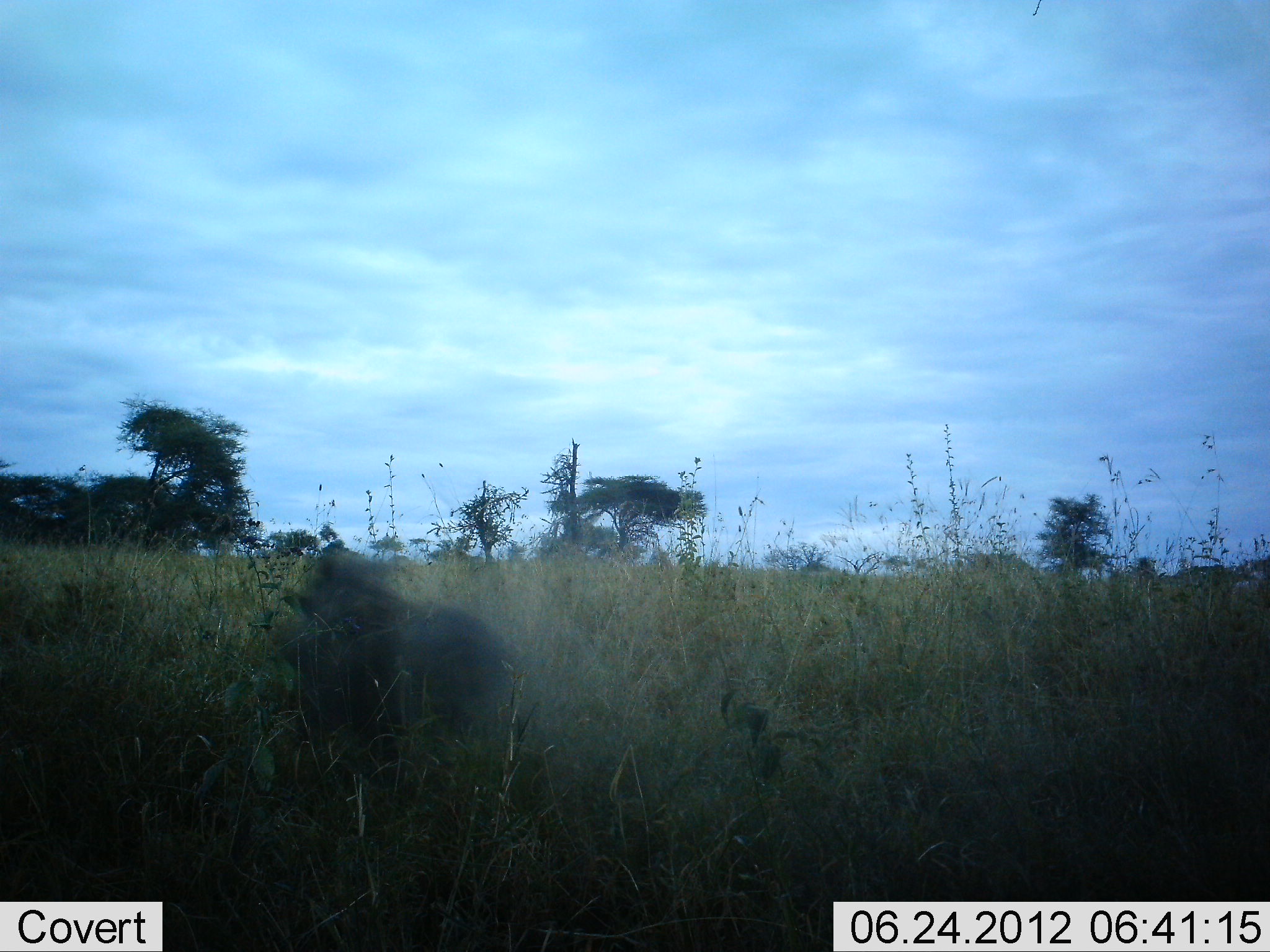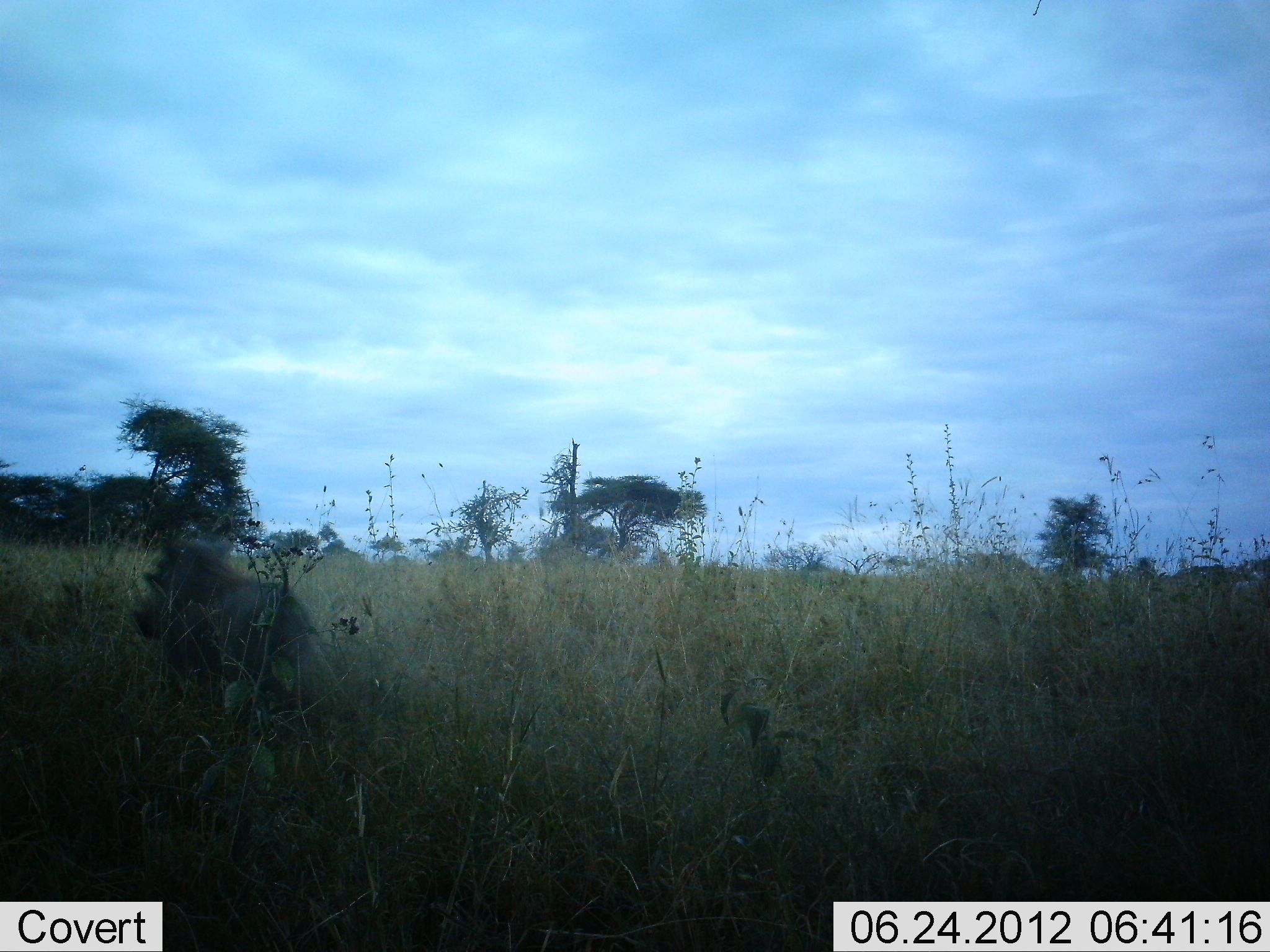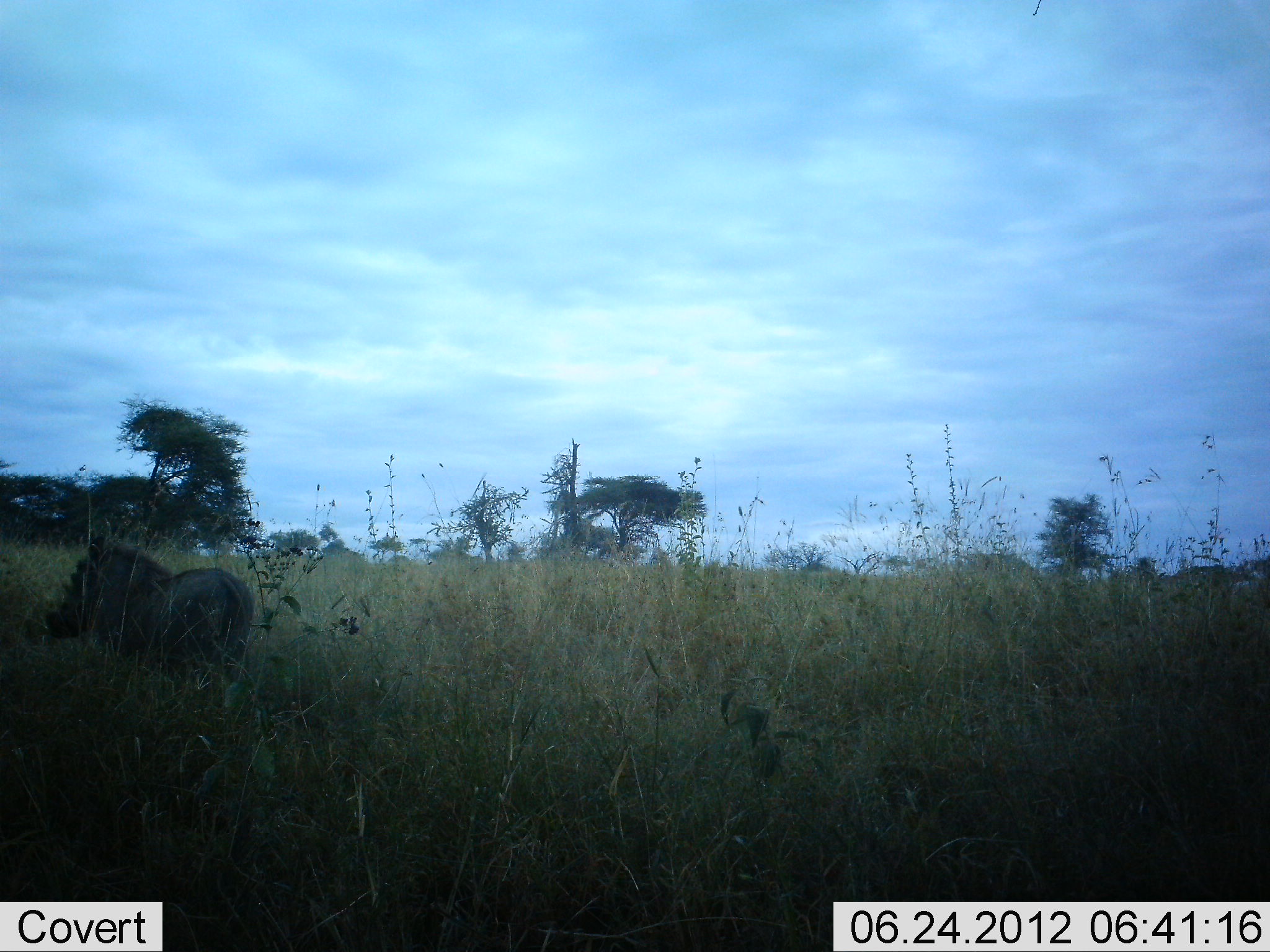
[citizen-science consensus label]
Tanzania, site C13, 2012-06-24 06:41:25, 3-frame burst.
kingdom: Animalia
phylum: Chordata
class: Mammalia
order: Artiodactyla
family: Suidae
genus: Phacochoerus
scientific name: Phacochoerus africanus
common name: warthog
Warthog (Phacochoerus africanus), count 1. Behavior (volunteer vote fractions): standing 0%, resting 0%, moving 100%, interacting 0%. Young present (vote fraction): 0%. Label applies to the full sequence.